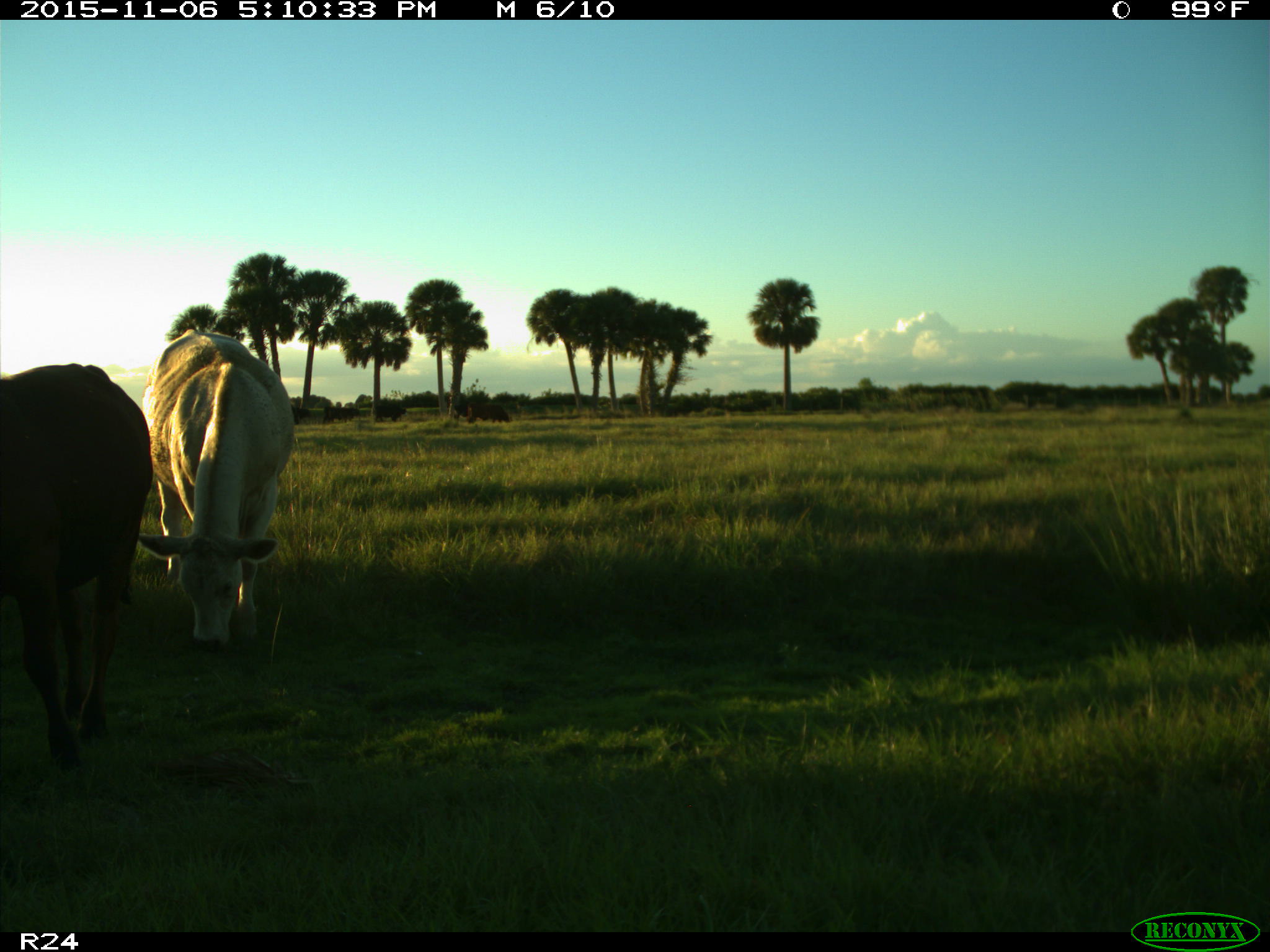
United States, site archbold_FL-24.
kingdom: Animalia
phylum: Chordata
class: Mammalia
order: Artiodactyla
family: Bovidae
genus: Bos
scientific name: Bos taurus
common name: domestic cow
Bos taurus (domestic cow).